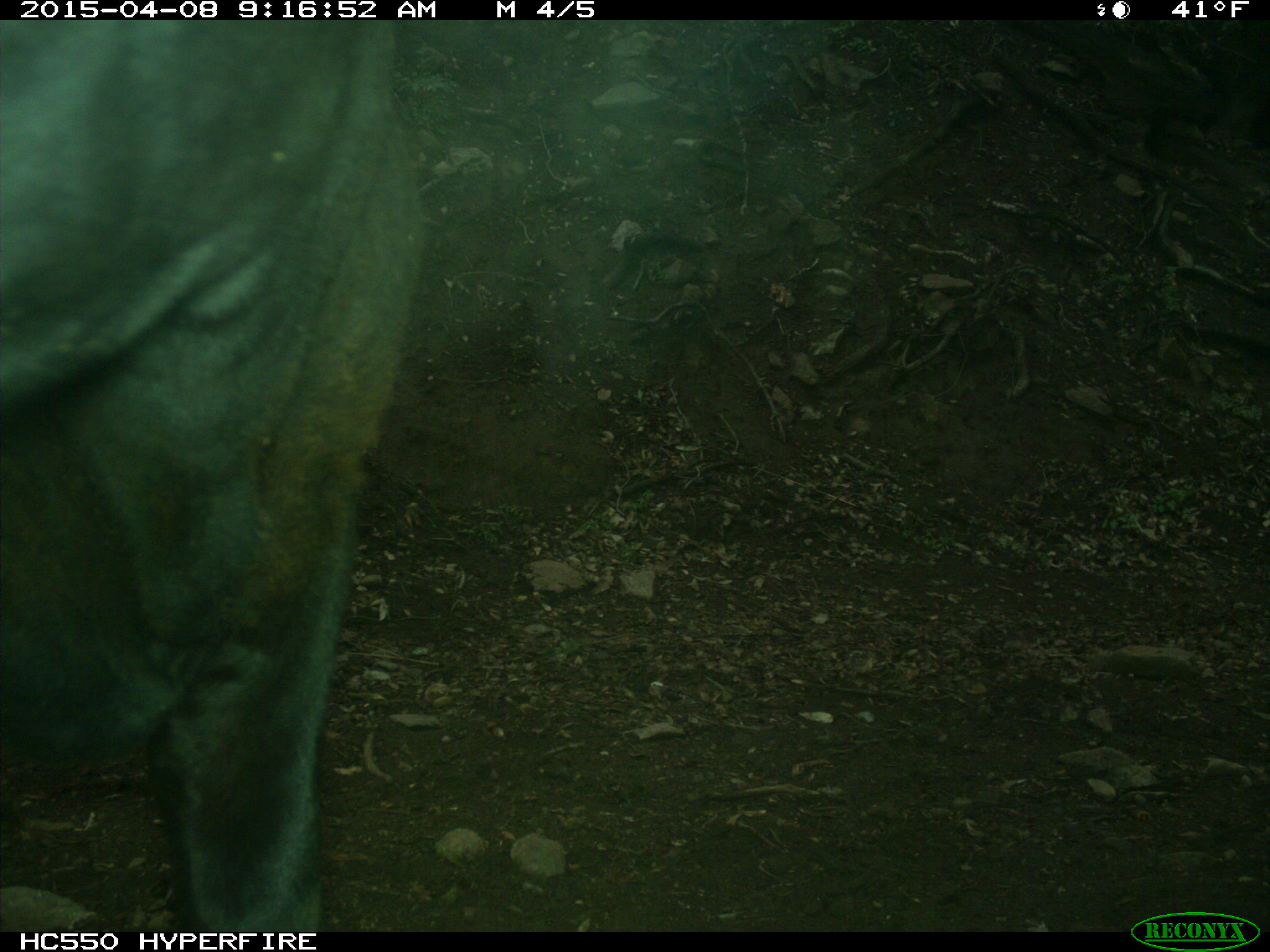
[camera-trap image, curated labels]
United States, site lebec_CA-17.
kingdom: Animalia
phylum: Chordata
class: Mammalia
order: Artiodactyla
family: Bovidae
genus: Bos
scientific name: Bos taurus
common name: domestic cow